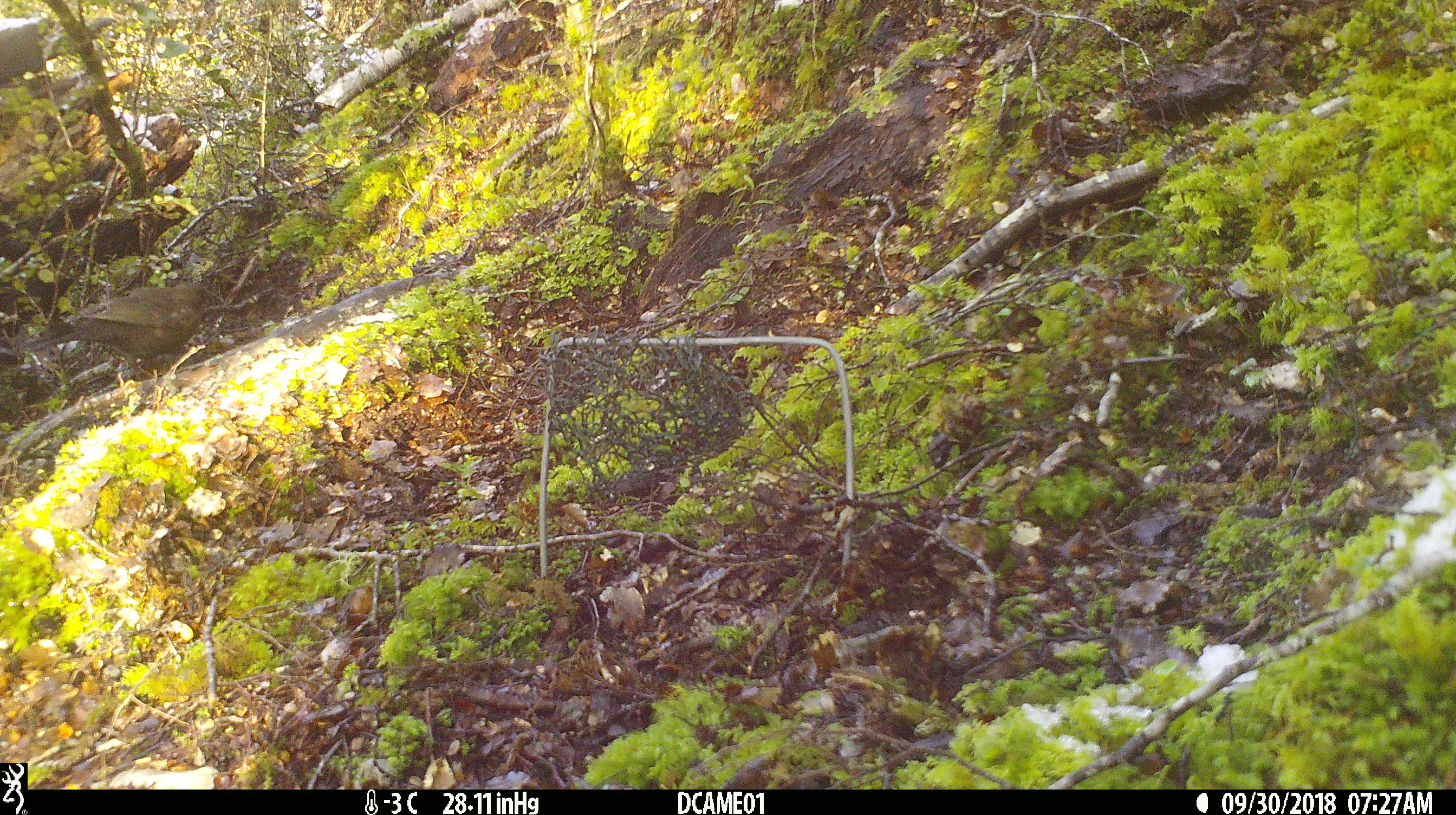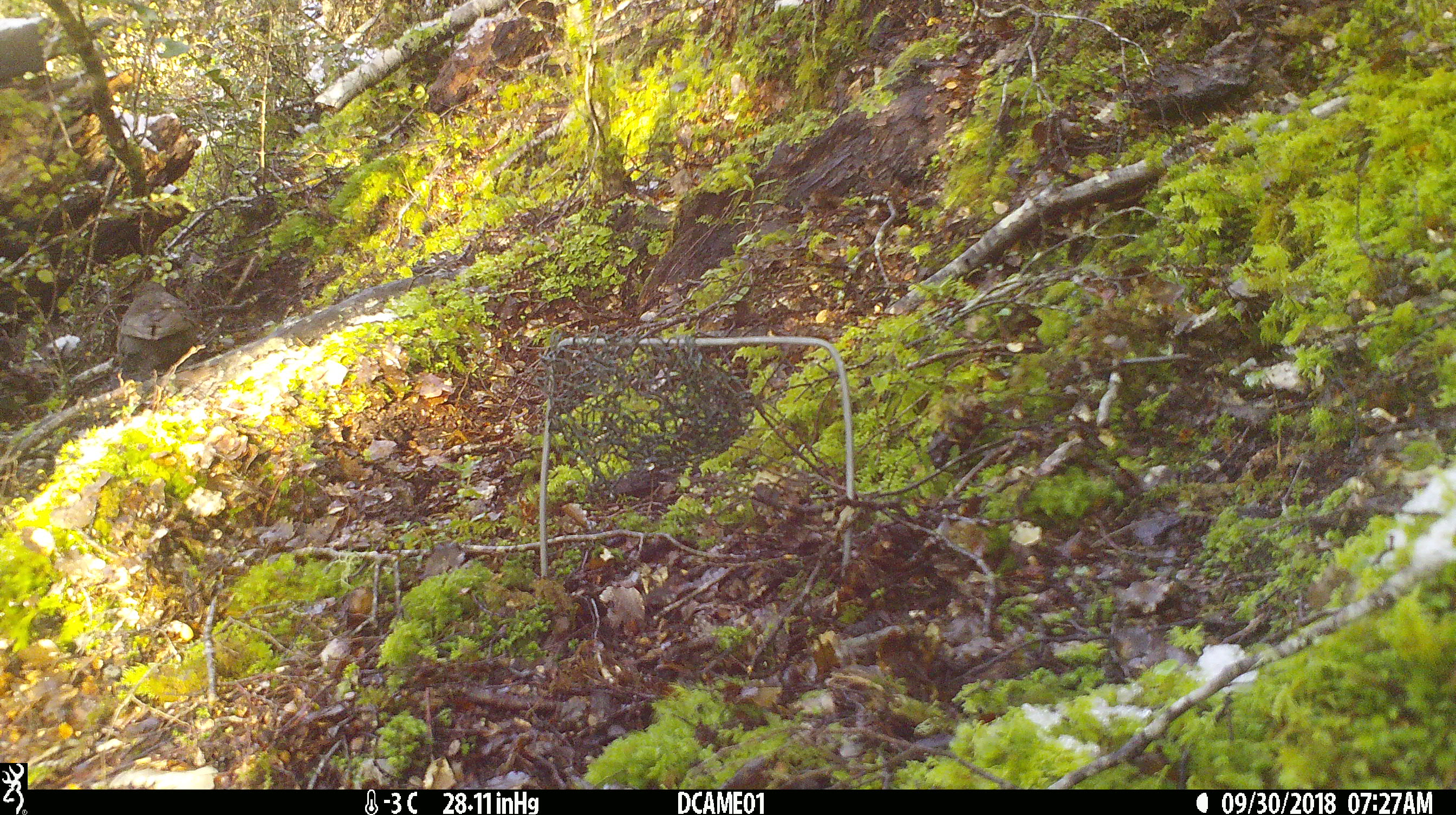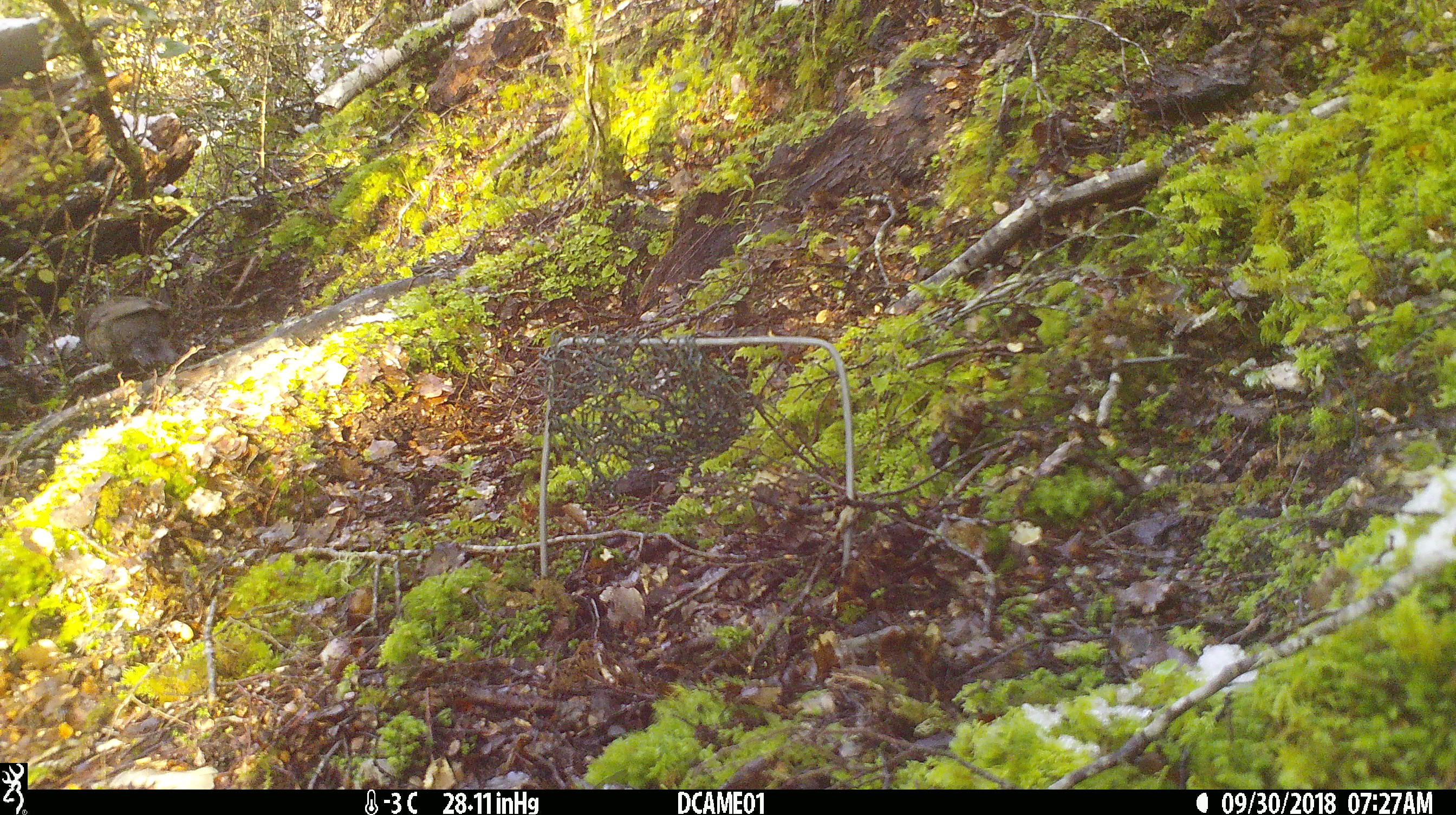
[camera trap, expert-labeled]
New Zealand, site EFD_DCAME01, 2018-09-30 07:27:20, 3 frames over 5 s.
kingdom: Animalia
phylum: Chordata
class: Aves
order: Passeriformes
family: Turdidae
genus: Turdus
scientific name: Turdus merula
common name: eurasian blackbird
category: blackbird